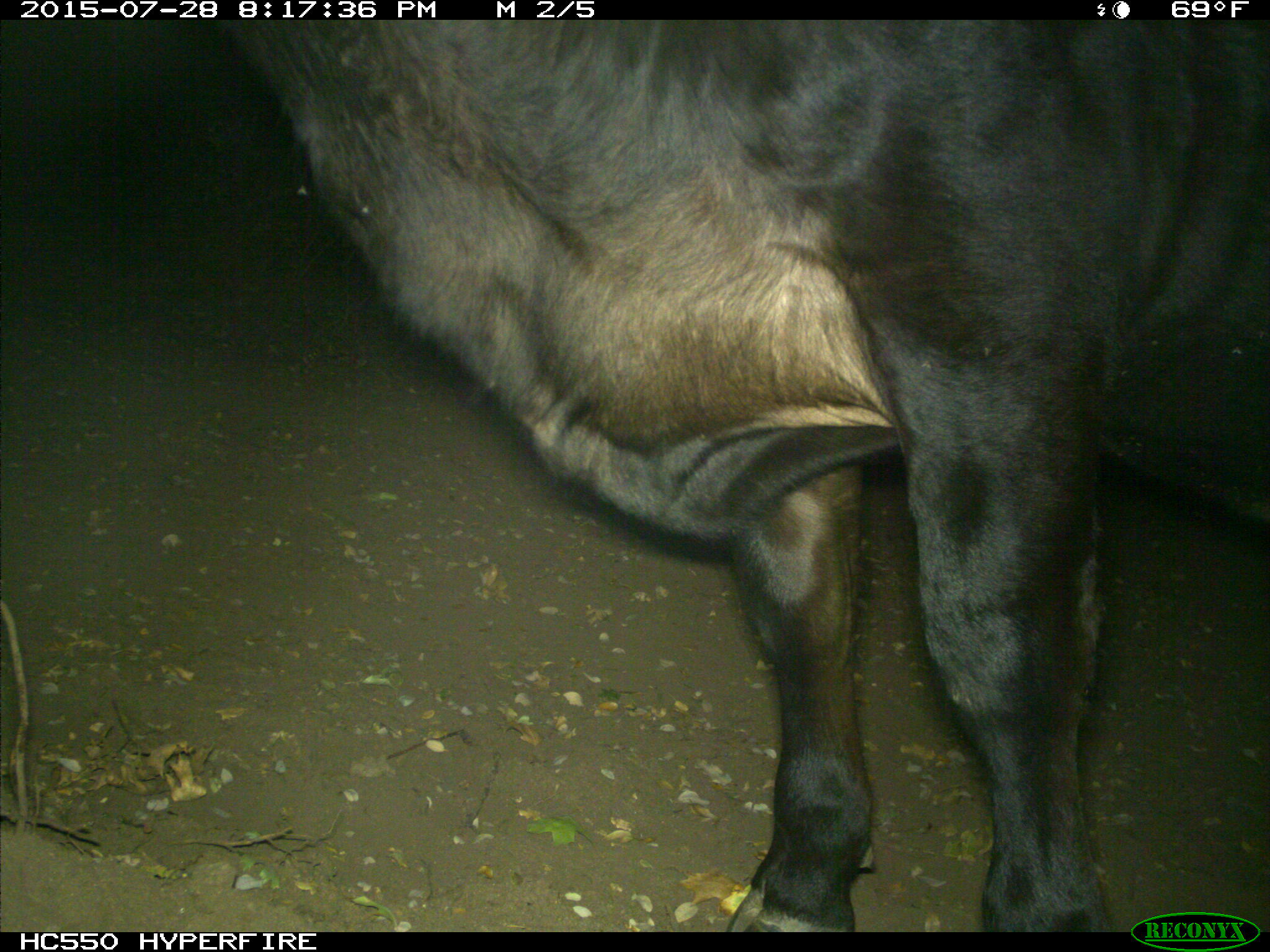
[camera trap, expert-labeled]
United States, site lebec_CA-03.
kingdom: Animalia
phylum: Chordata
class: Mammalia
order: Artiodactyla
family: Bovidae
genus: Bos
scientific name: Bos taurus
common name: domestic cow